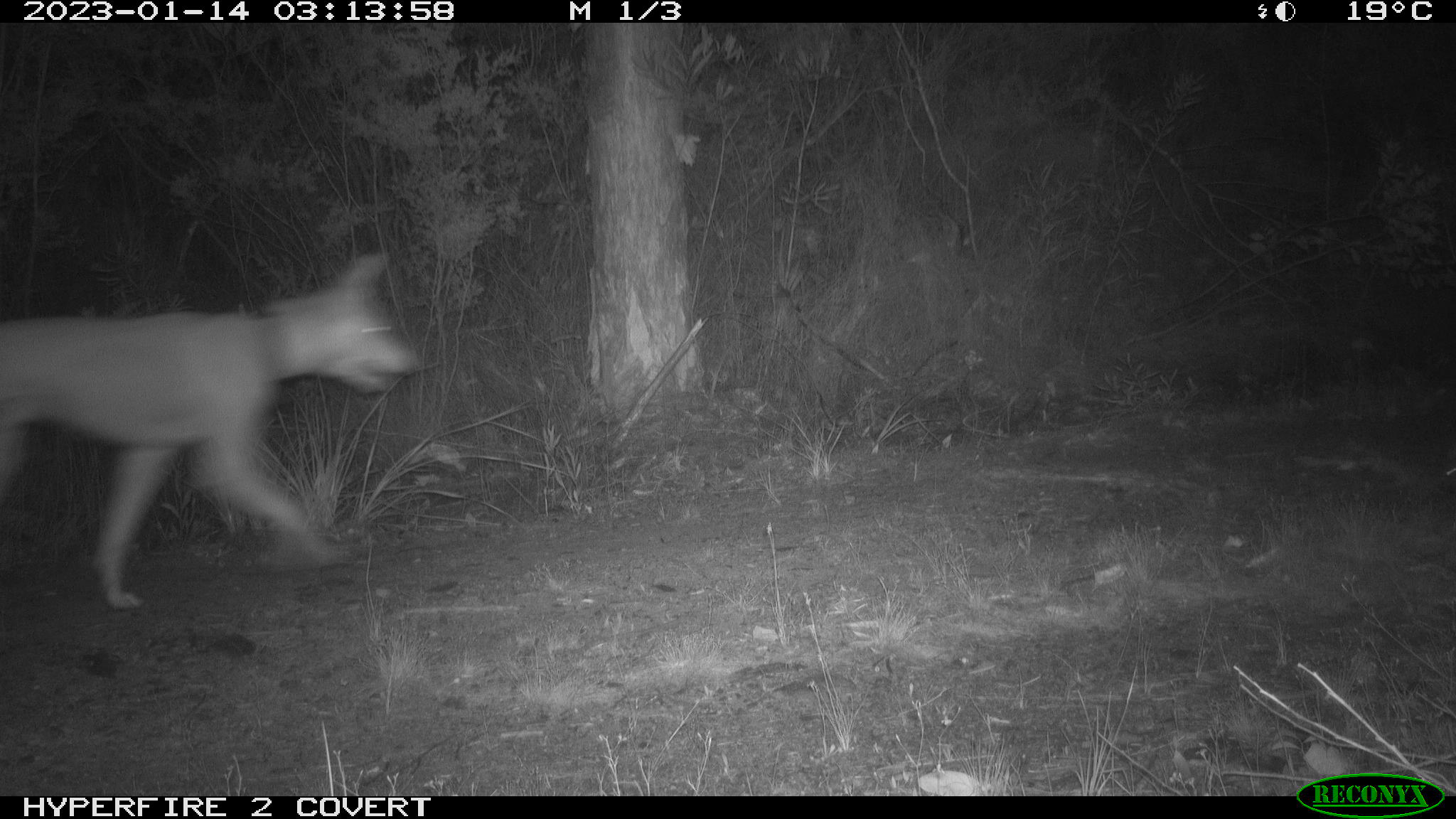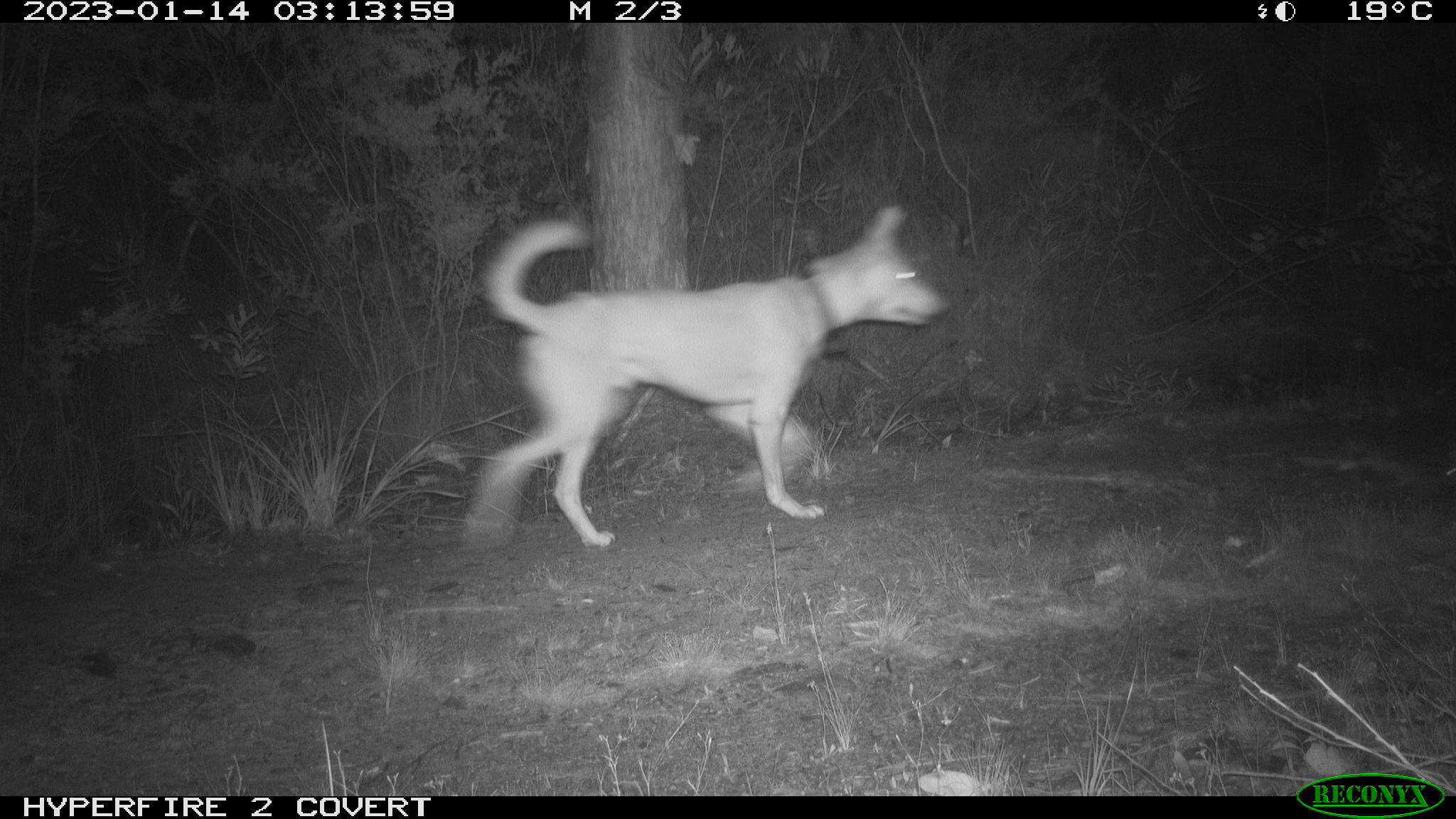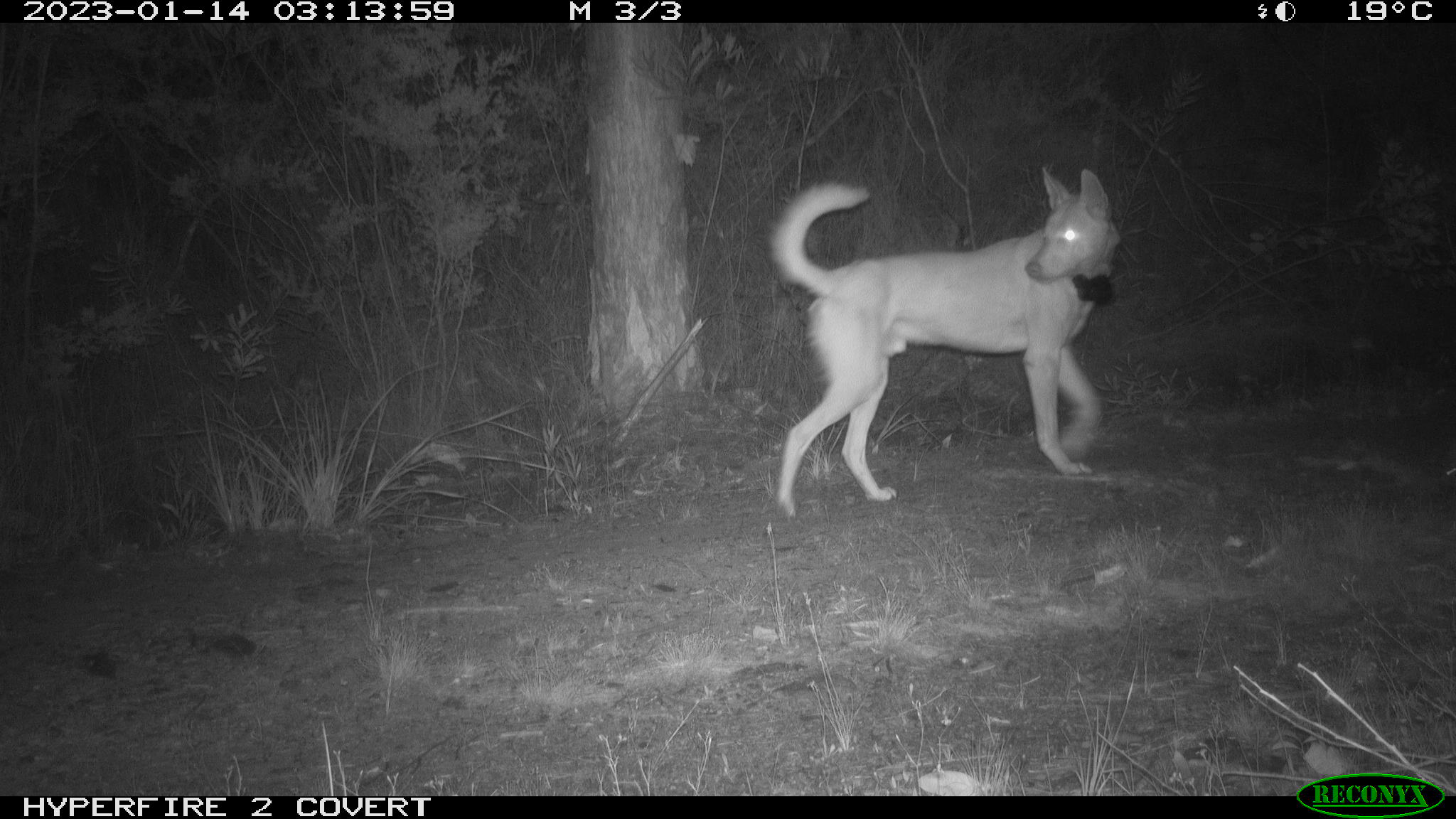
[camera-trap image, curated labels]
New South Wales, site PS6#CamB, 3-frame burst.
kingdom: Animalia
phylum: Chordata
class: Mammalia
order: Carnivora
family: Canidae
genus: Canis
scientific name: Canis familiaris dingo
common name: dingo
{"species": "dingo (Canis familiaris dingo)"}